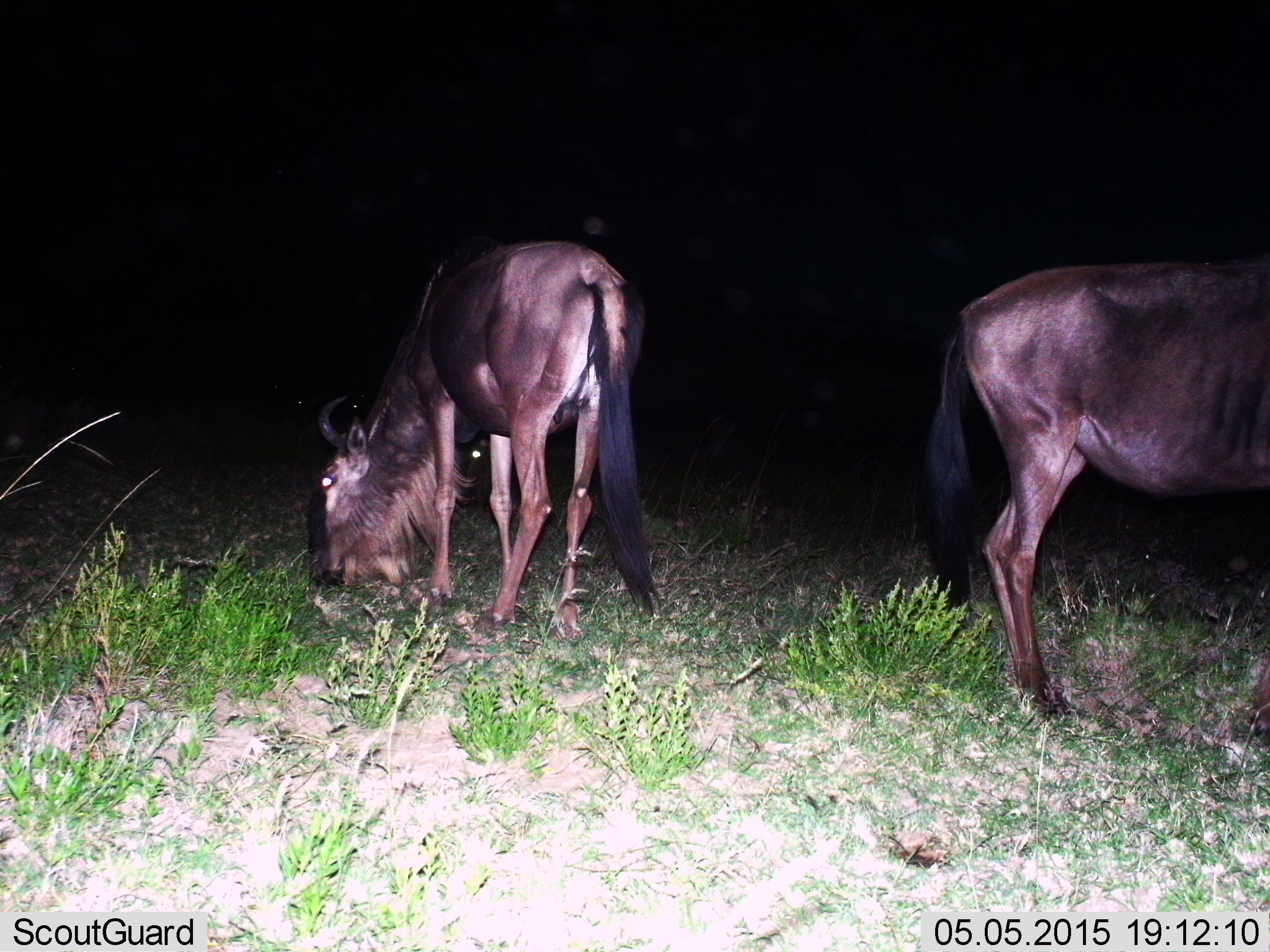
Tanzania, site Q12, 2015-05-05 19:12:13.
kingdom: Animalia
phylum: Chordata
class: Mammalia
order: Artiodactyla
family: Bovidae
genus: Connochaetes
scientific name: Connochaetes taurinus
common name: blue wildebeest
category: wildebeest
Wildebeest (blue wildebeest) (Connochaetes taurinus), count 2. Behavior (volunteer vote fractions): standing 60%, resting 0%, moving 0%, interacting 0%. Young present (vote fraction): 0%. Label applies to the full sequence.